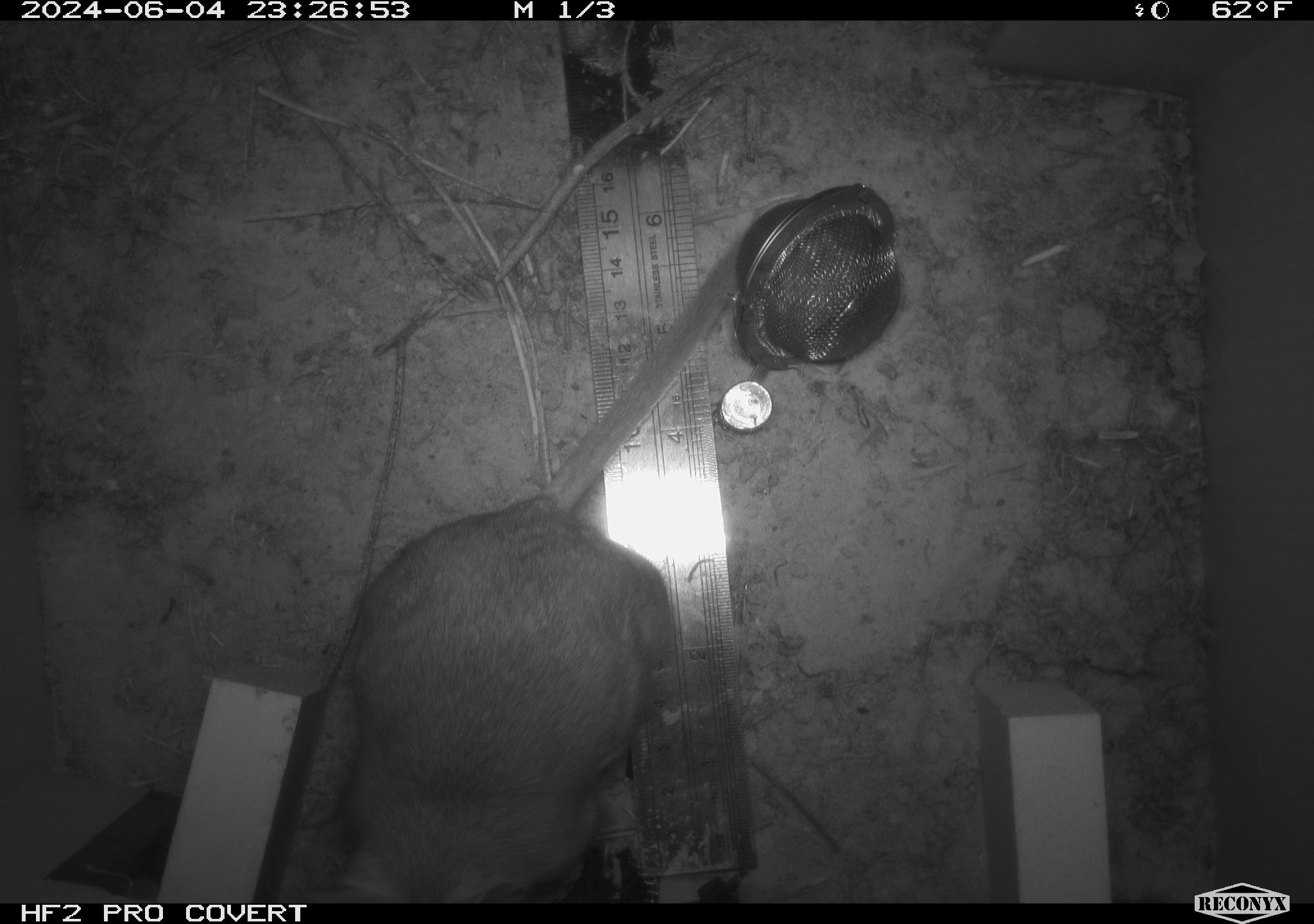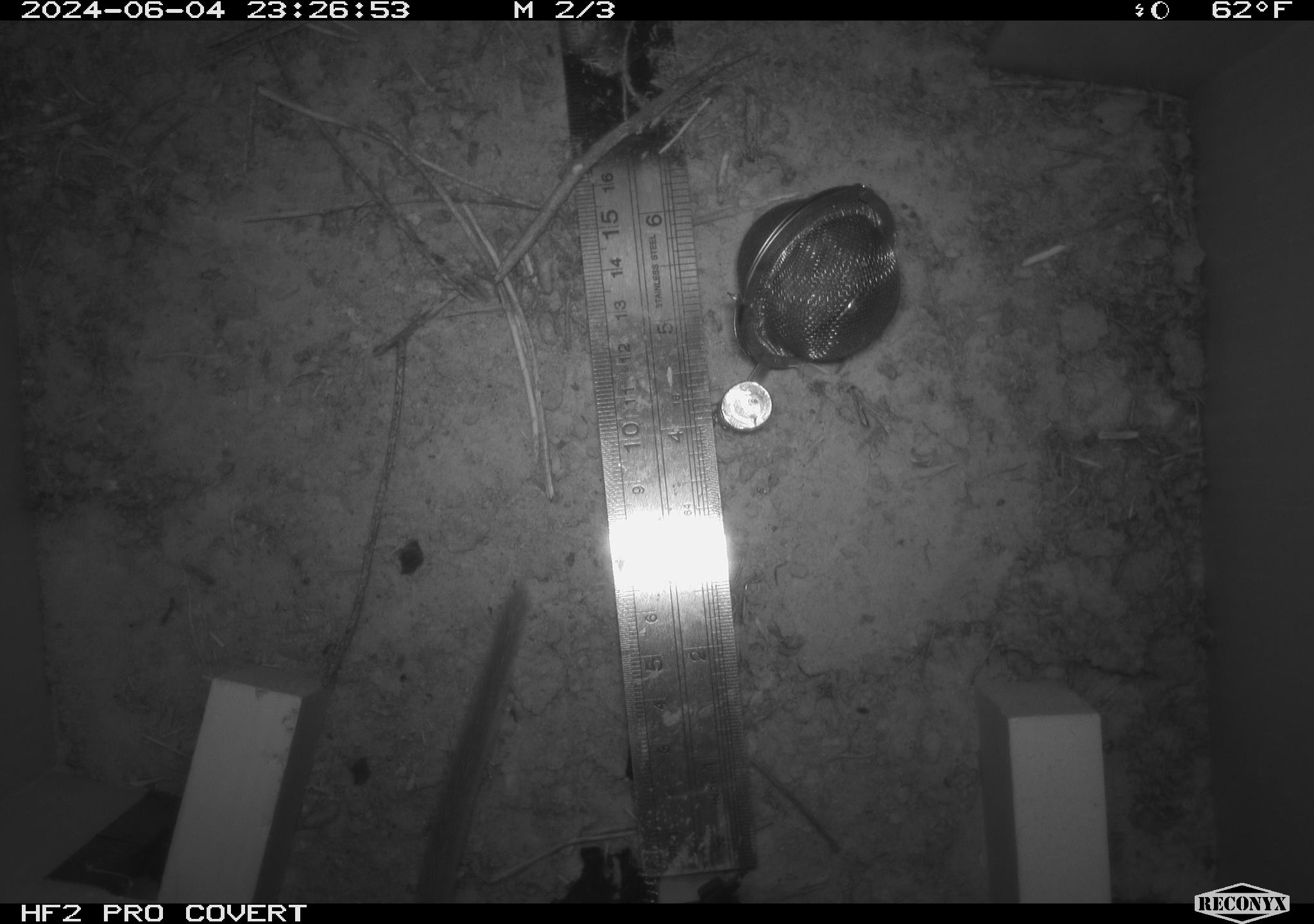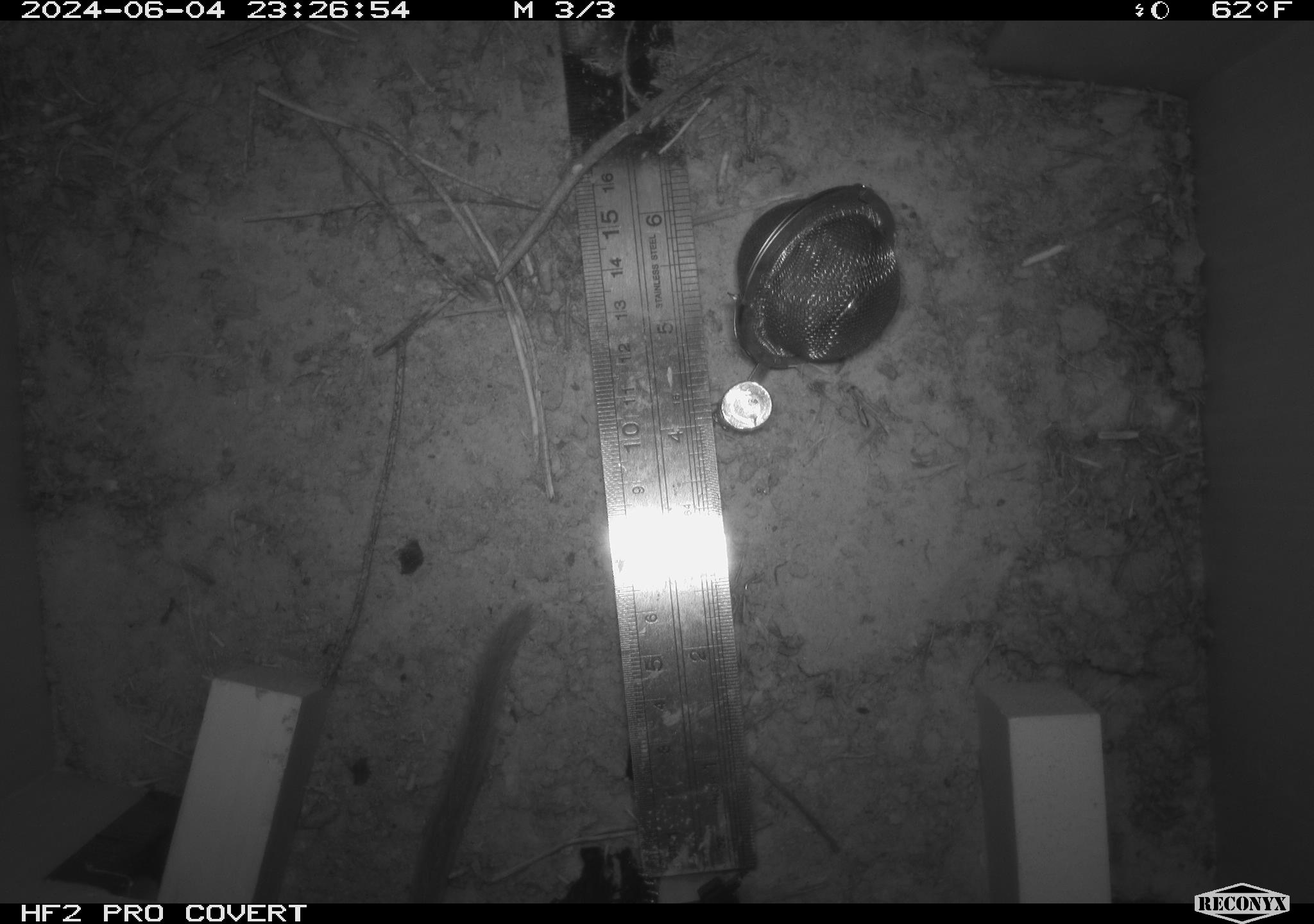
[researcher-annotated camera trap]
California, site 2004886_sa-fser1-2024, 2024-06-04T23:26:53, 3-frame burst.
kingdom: Animalia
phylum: Chordata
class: Mammalia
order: Rodentia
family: Sciuridae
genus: Neotamias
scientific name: Neotamias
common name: western chipmunks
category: neotamias species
Neotamias species (western chipmunks) (Neotamias).